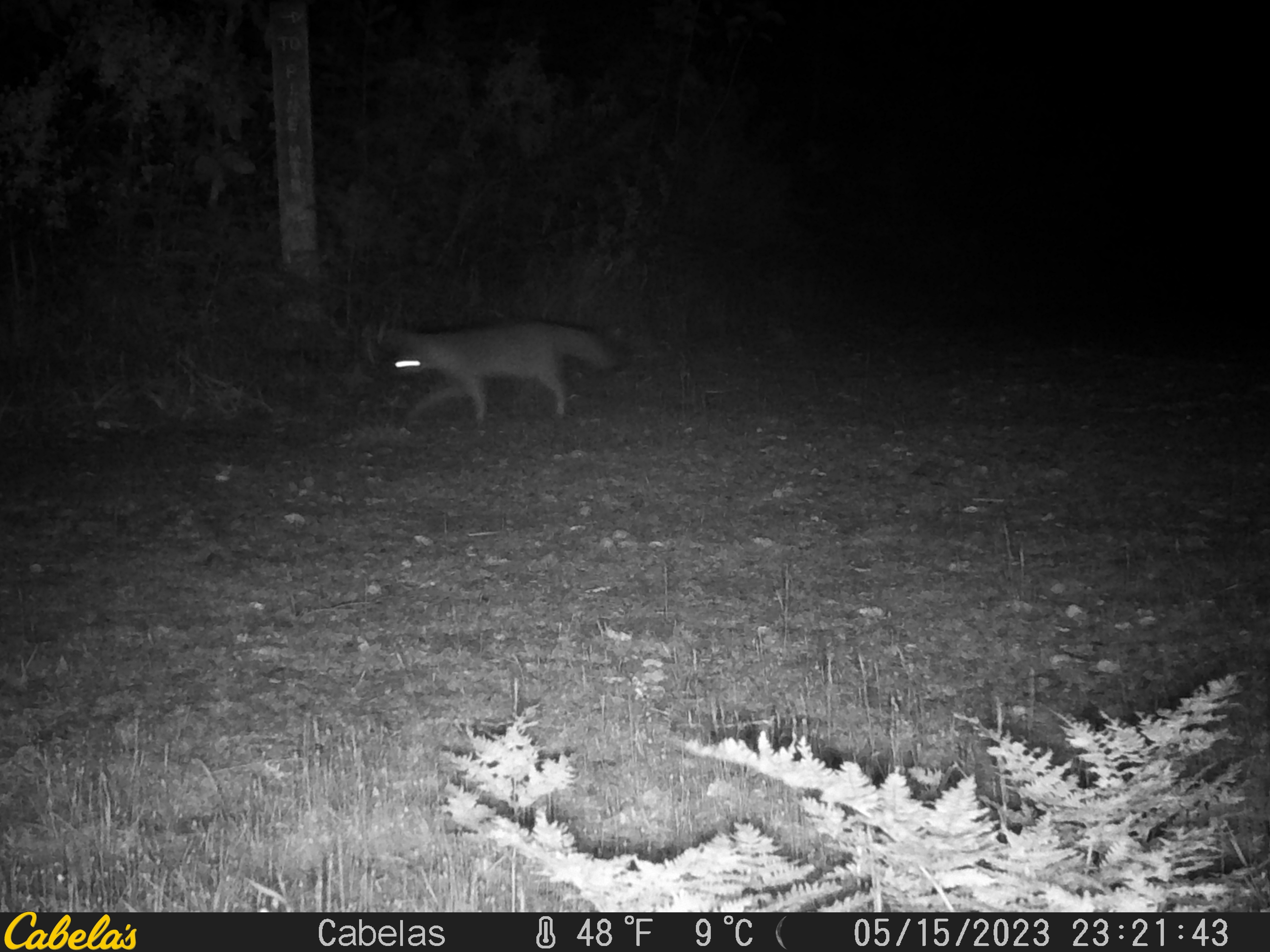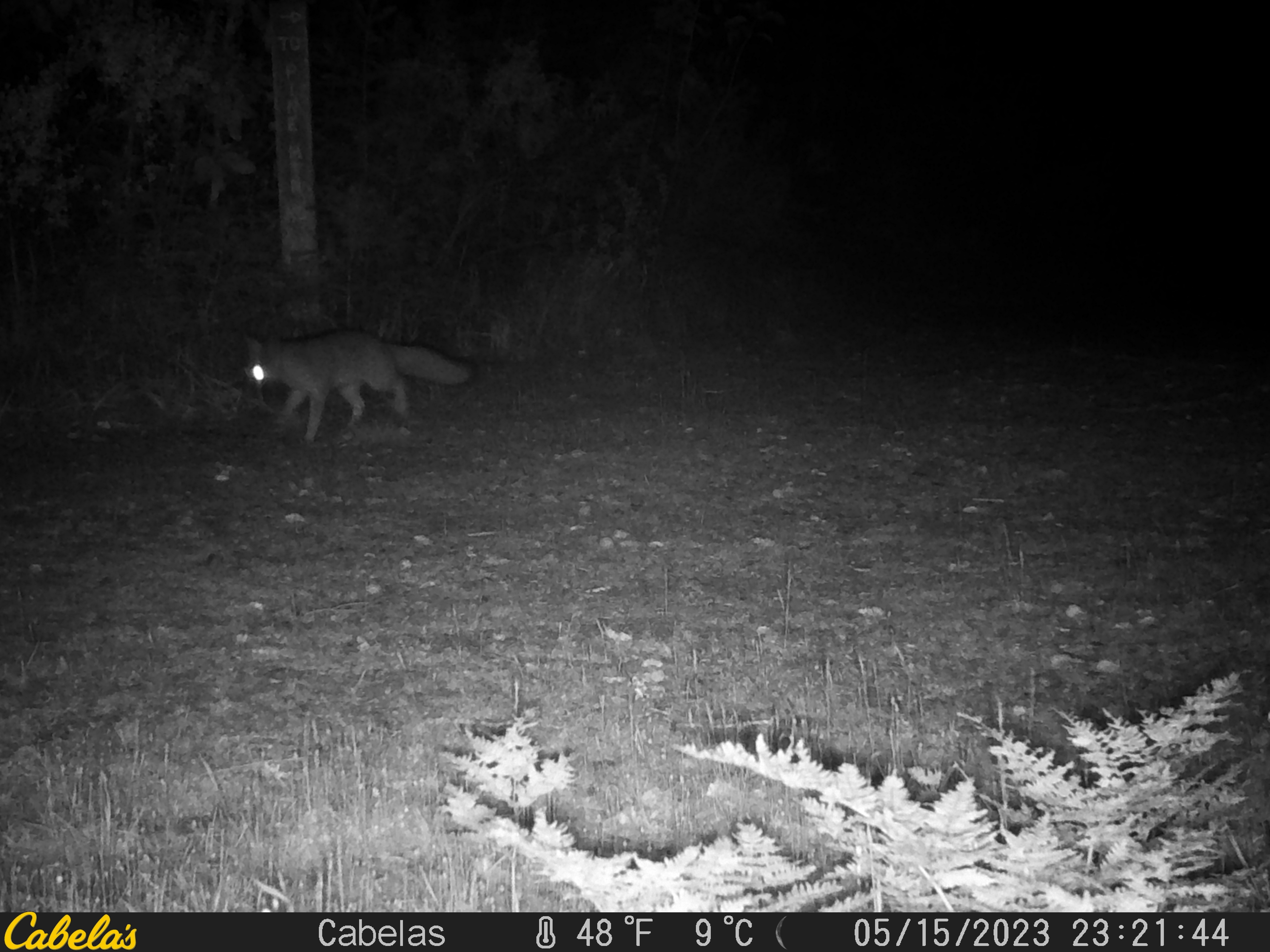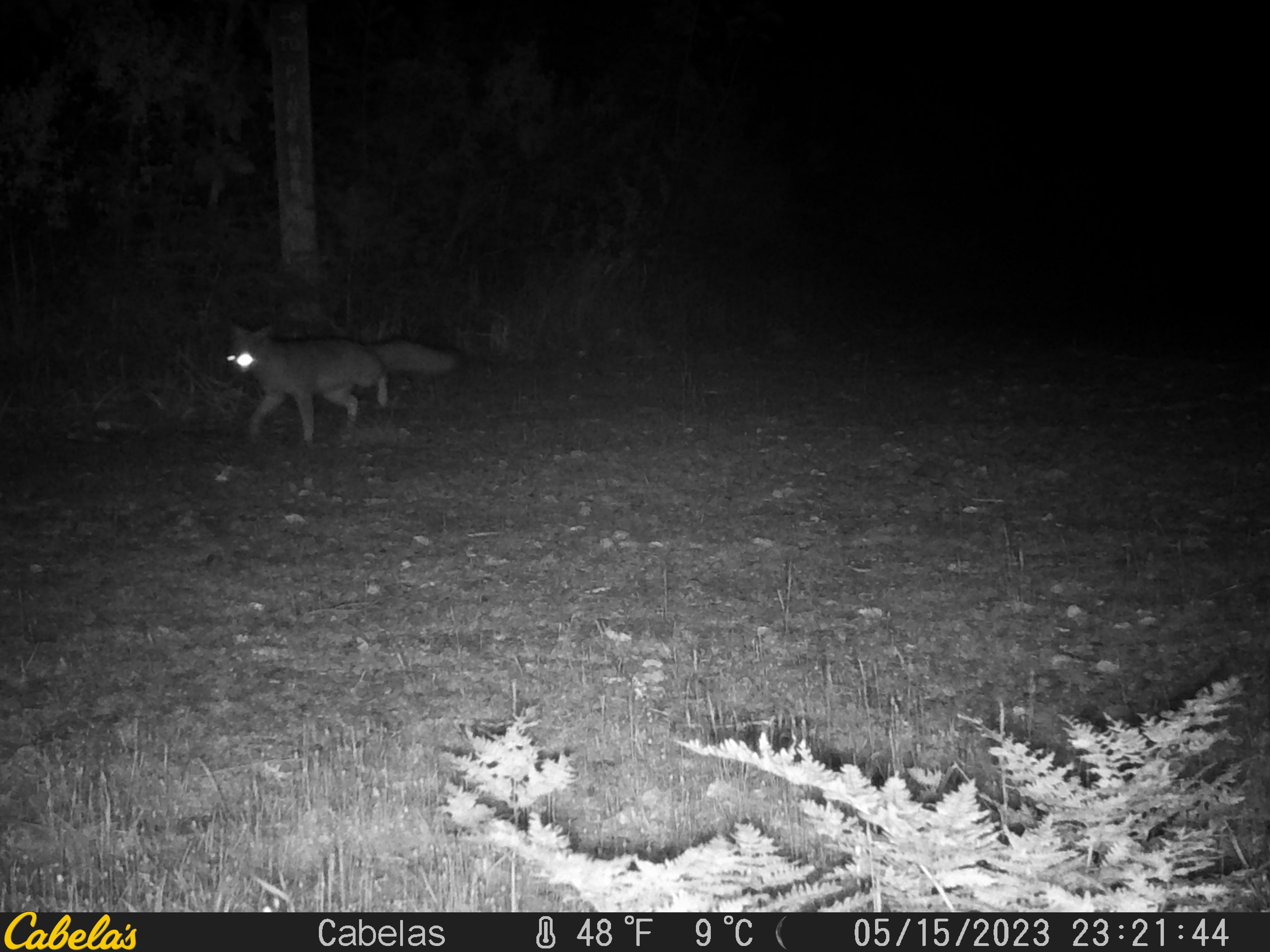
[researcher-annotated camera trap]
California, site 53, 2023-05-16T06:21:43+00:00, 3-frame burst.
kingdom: Animalia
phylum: Chordata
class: Mammalia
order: Carnivora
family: Canidae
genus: Urocyon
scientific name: Urocyon cinereoargenteus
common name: gray fox